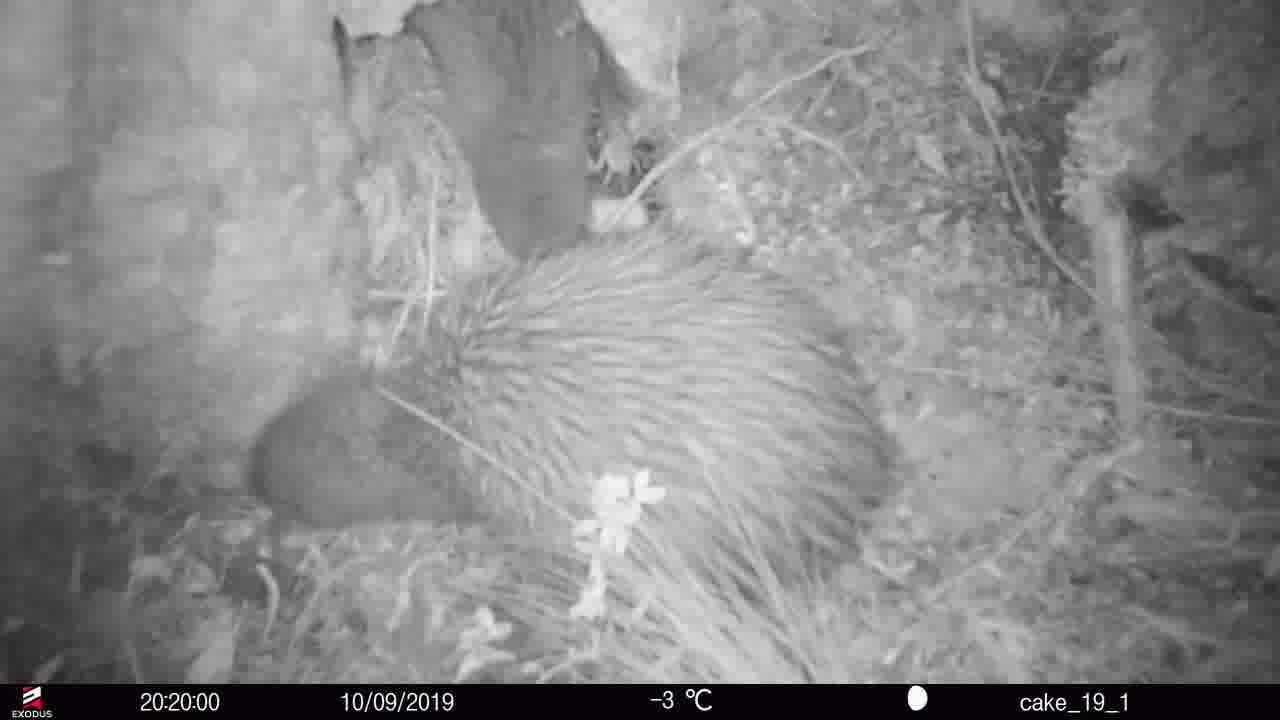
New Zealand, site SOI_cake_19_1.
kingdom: Animalia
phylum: Chordata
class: Aves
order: Apterygiformes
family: Apterygidae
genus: Apteryx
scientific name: Apteryx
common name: kiwi